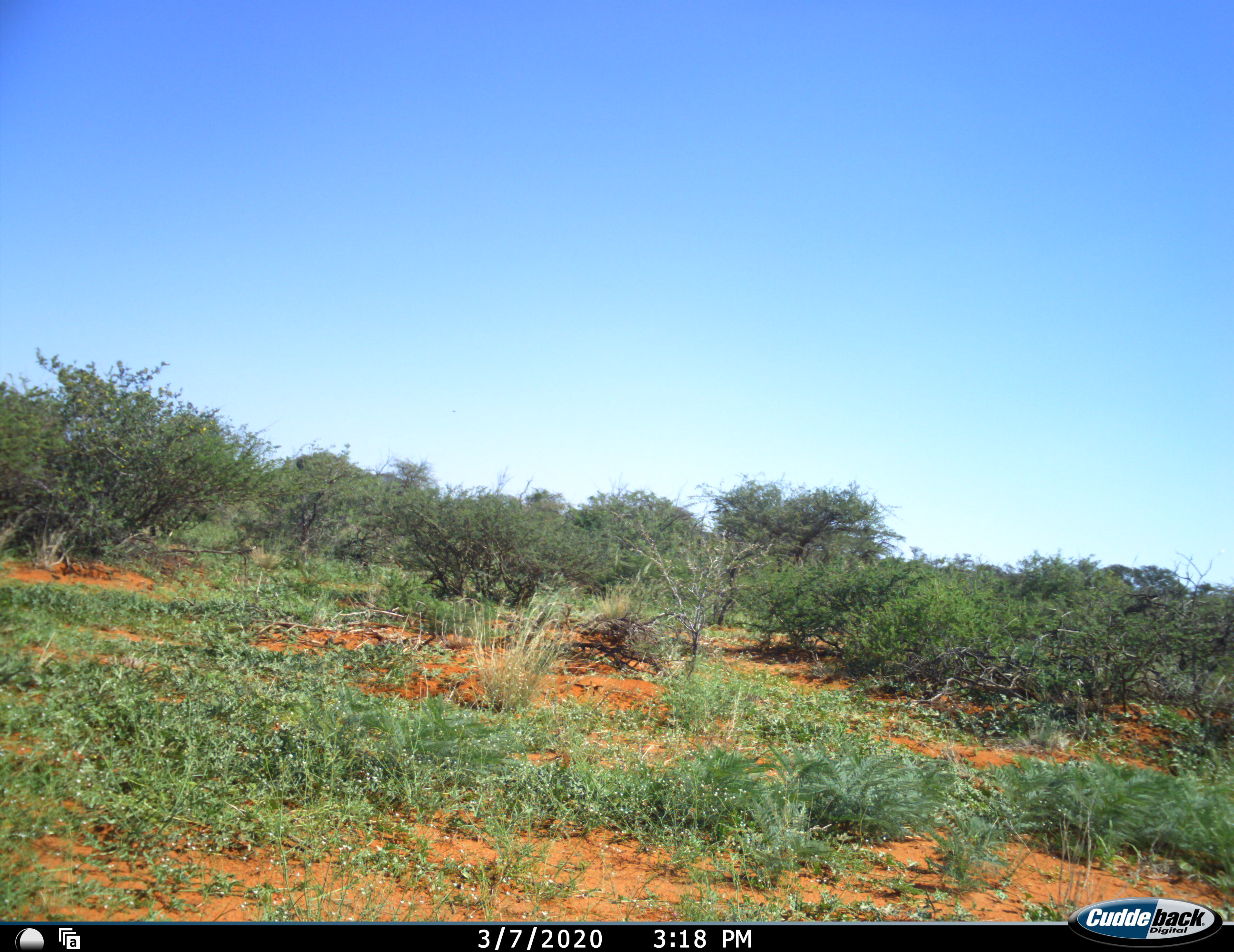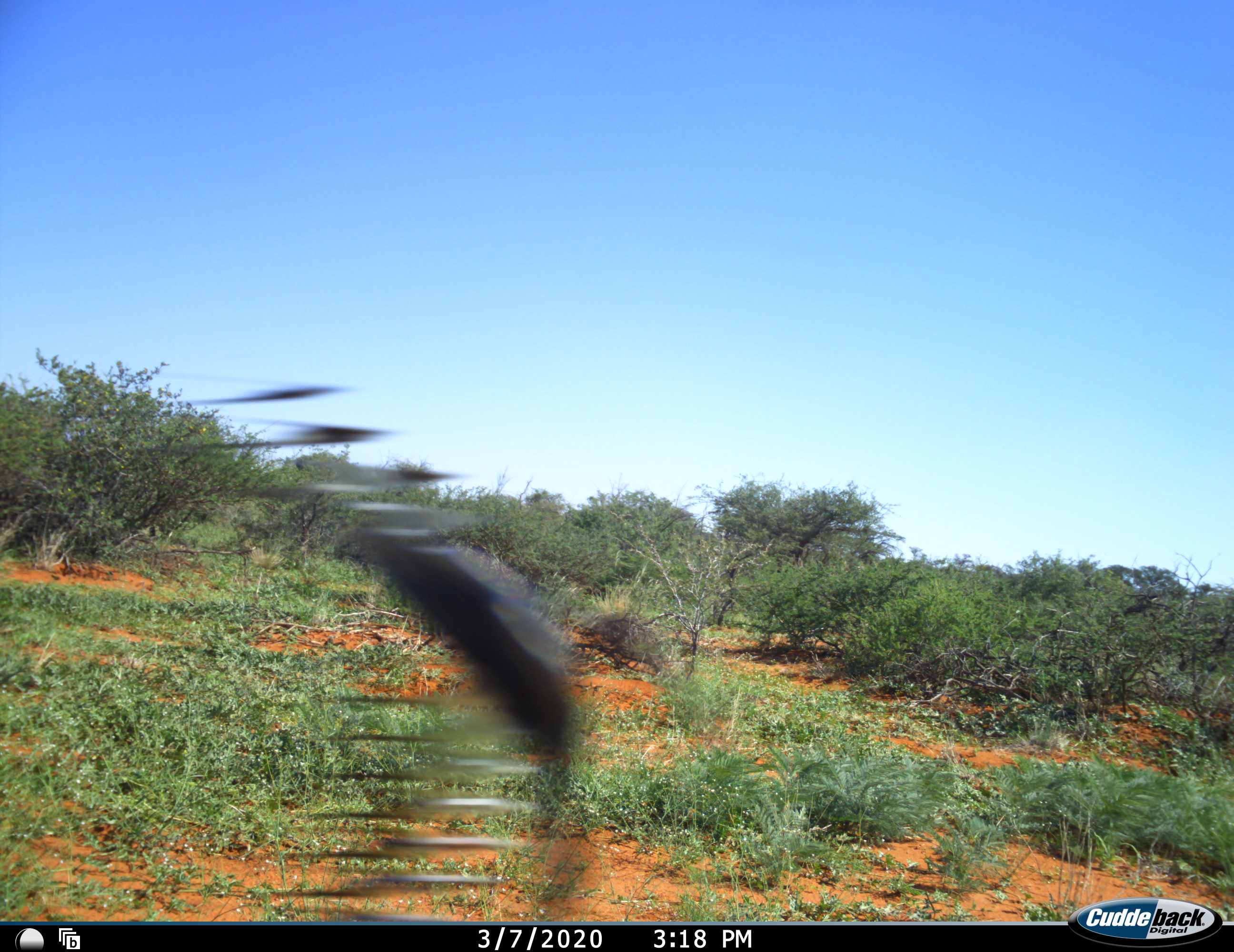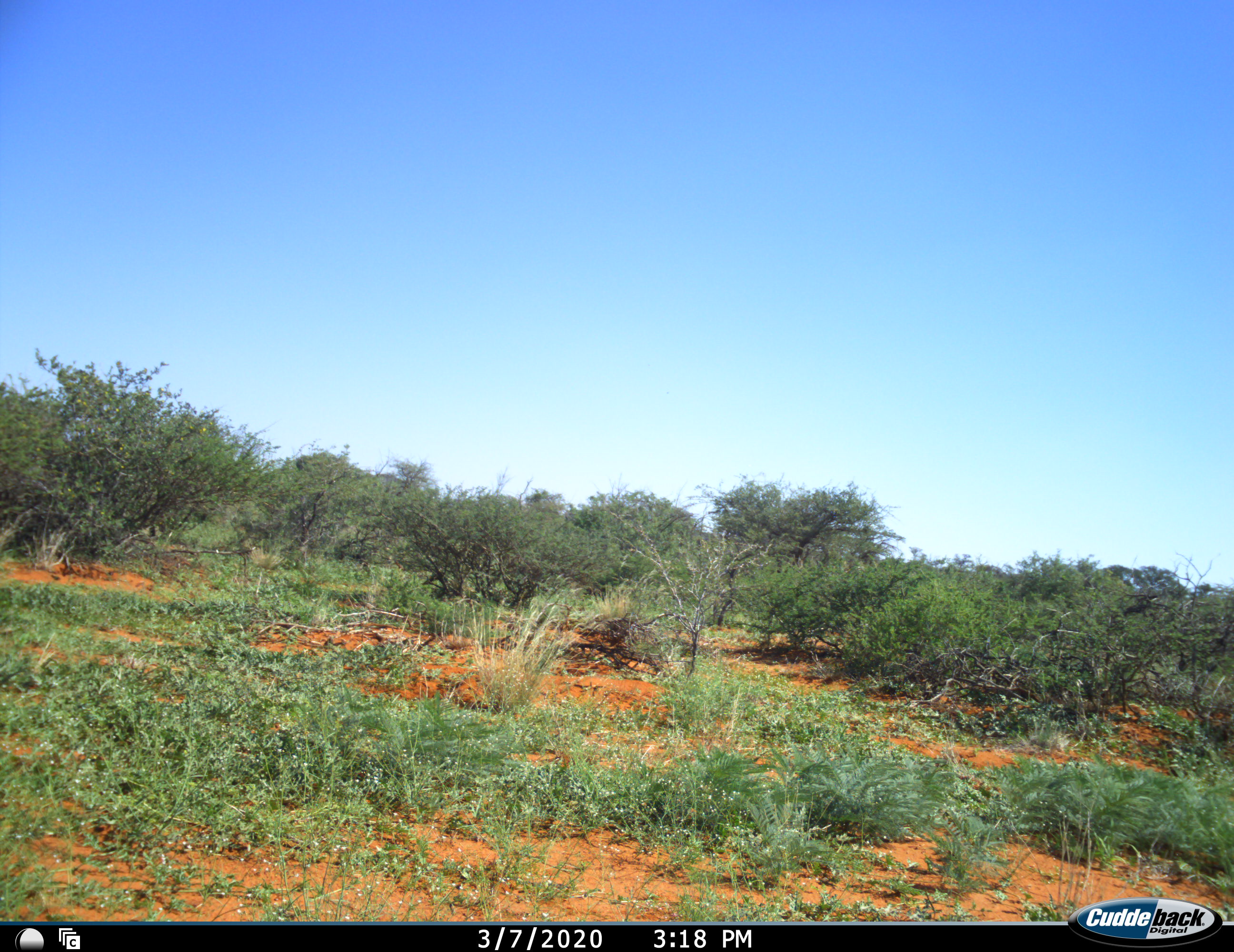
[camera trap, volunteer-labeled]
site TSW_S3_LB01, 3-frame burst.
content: unidentified animal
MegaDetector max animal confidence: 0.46